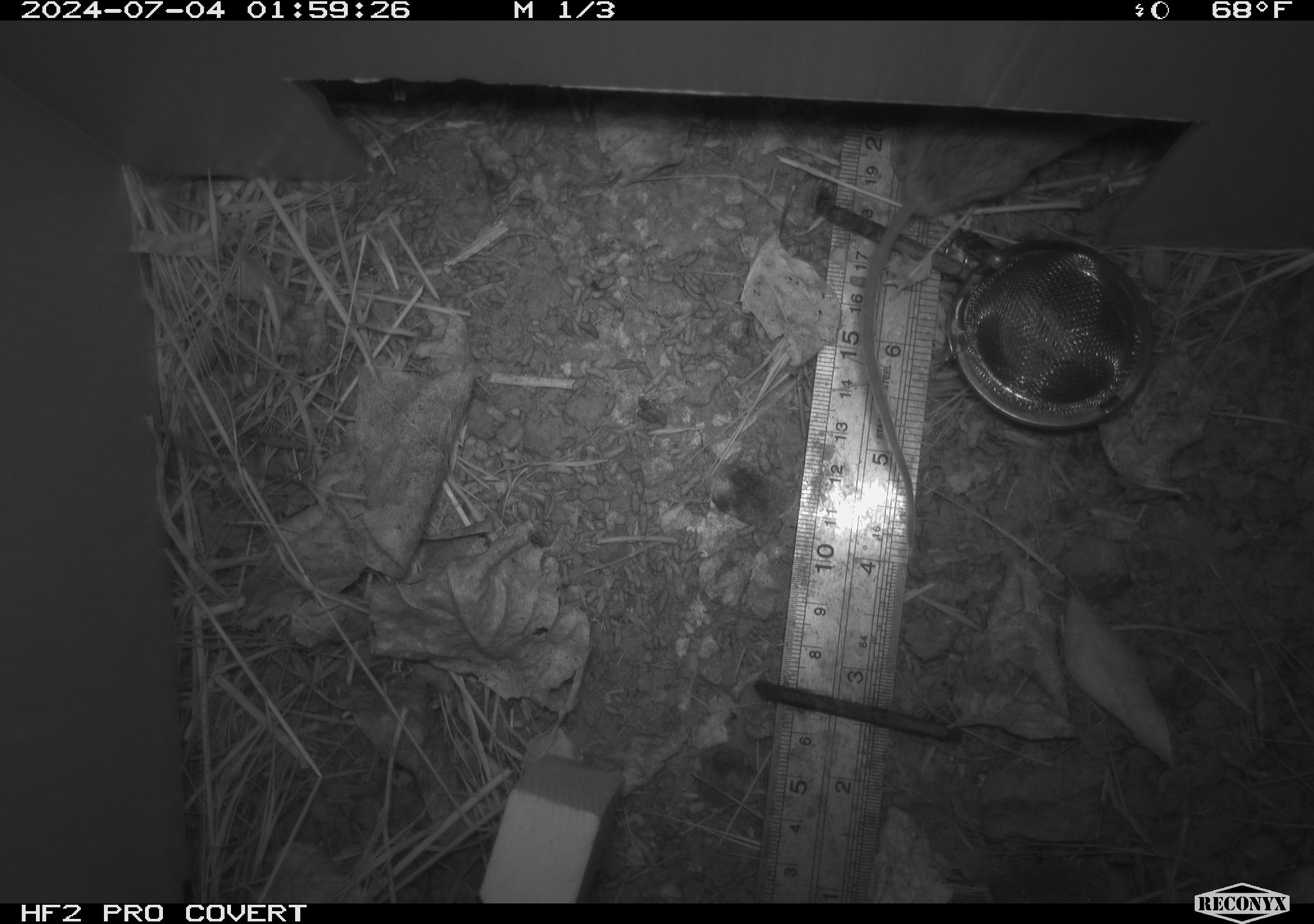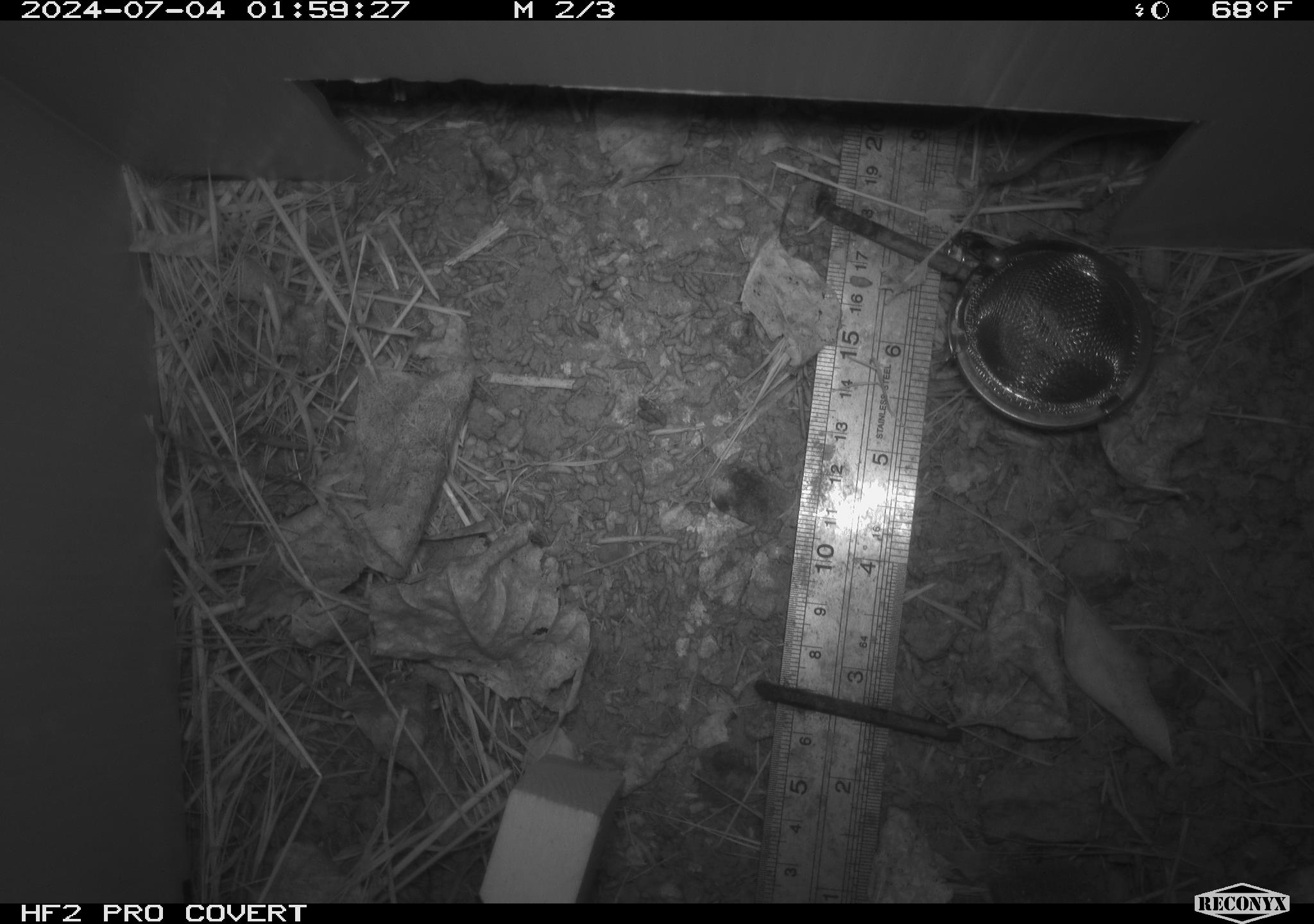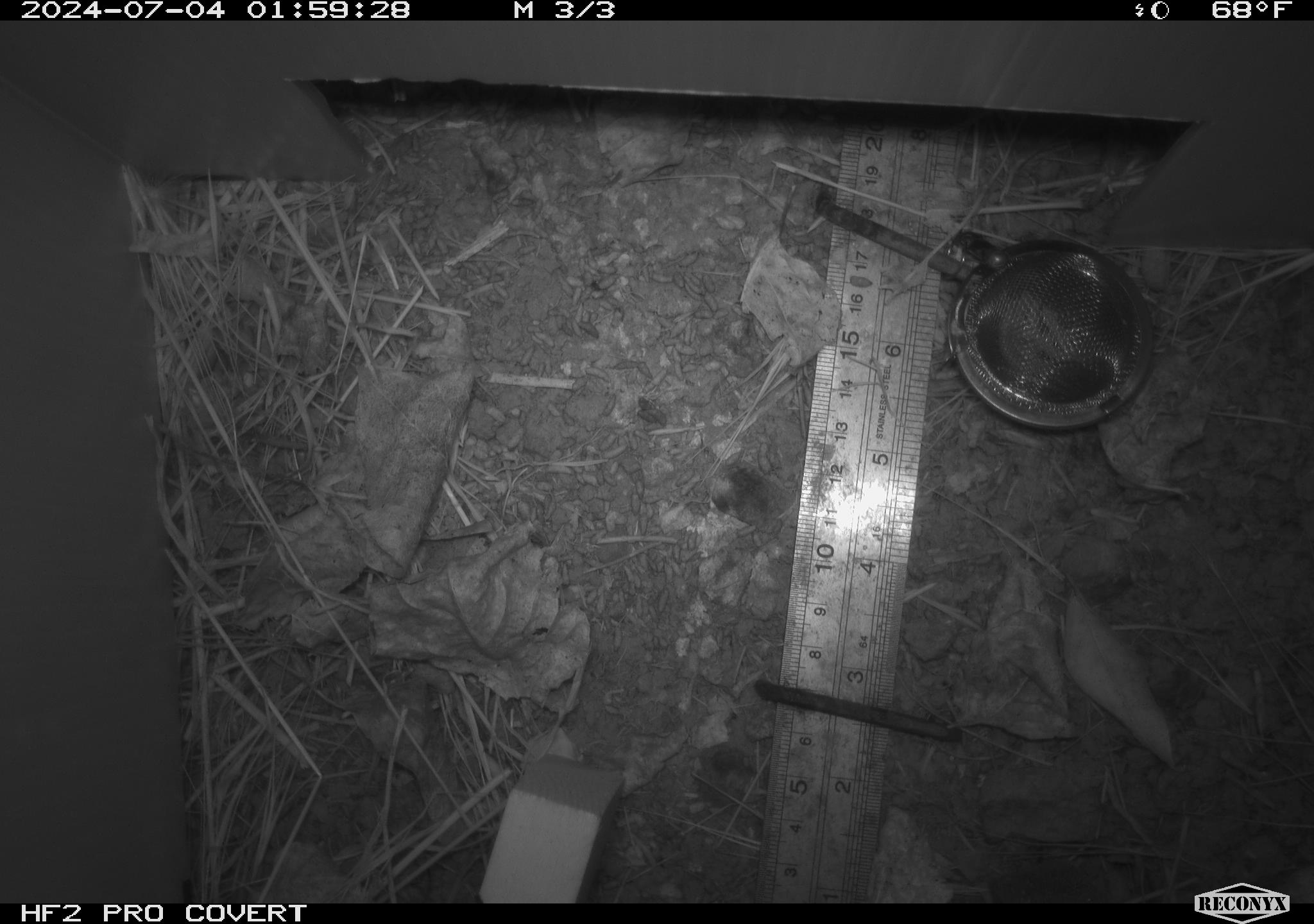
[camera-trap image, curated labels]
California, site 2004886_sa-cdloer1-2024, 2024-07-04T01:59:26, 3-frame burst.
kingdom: Animalia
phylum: Chordata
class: Mammalia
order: Rodentia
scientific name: Rodentia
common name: mouse species